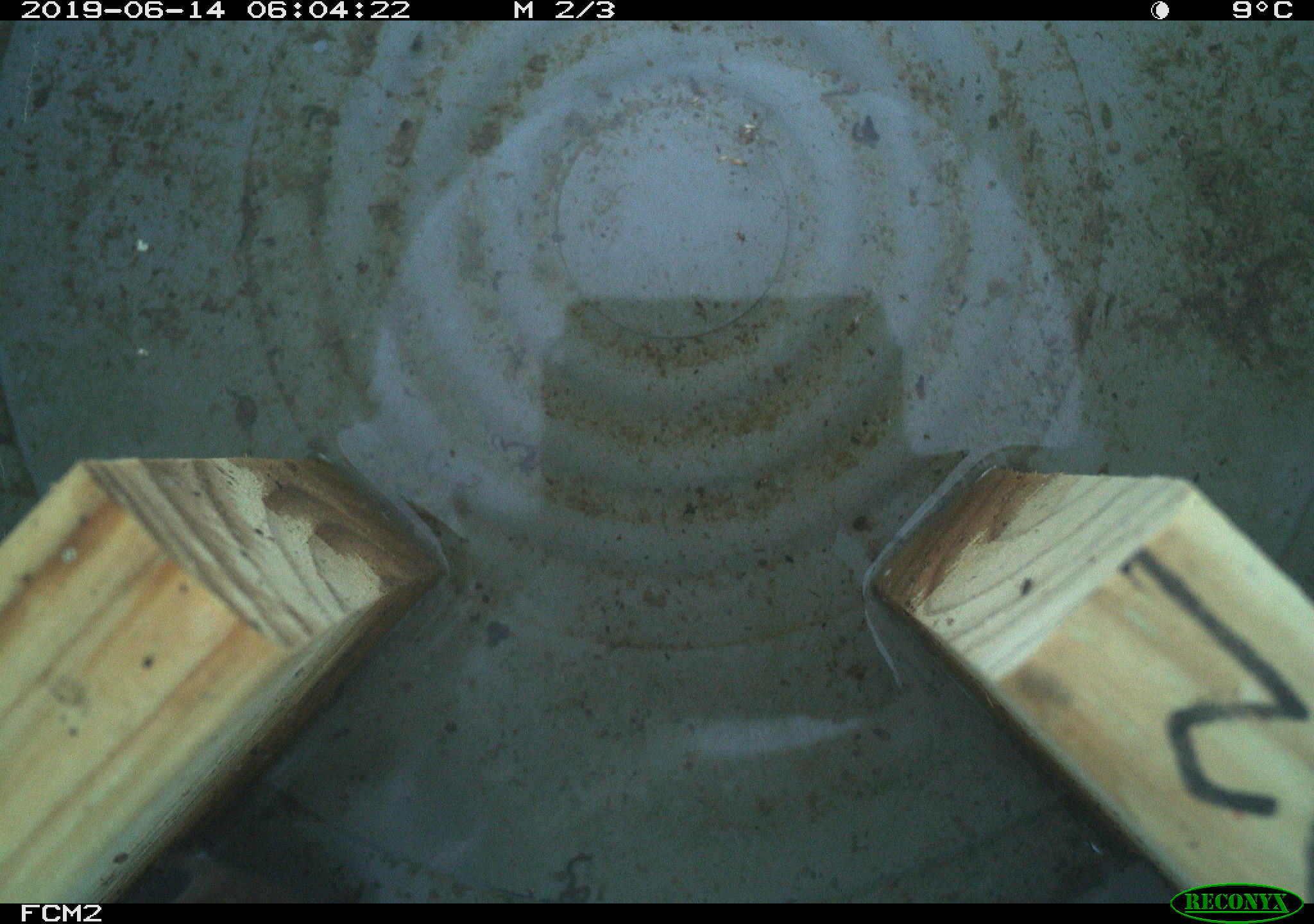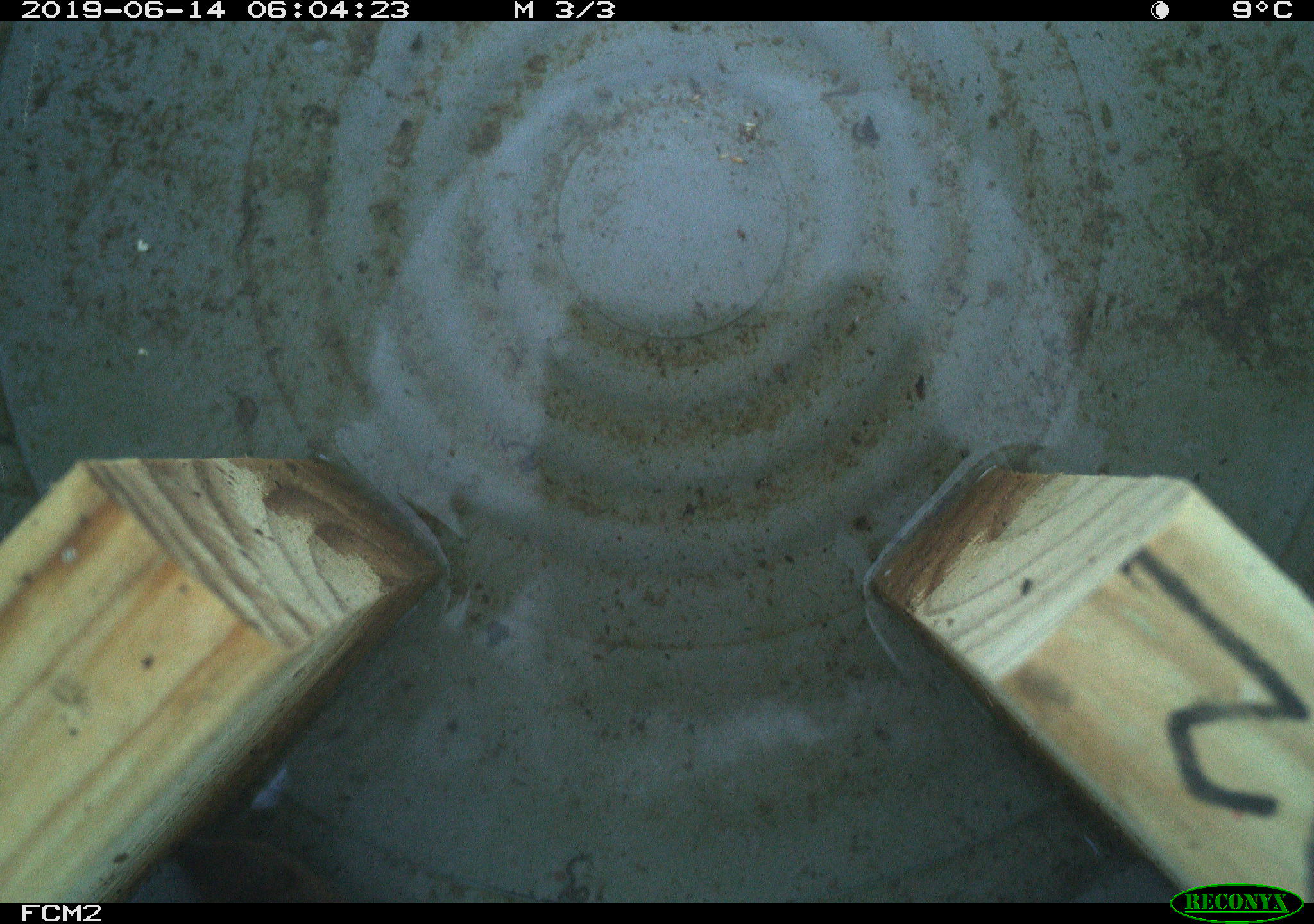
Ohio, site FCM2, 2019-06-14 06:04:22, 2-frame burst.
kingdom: Animalia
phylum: Chordata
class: Mammalia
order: Eulipotyphla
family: Soricidae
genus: Sorex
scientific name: Sorex cinereus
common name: masked shrew